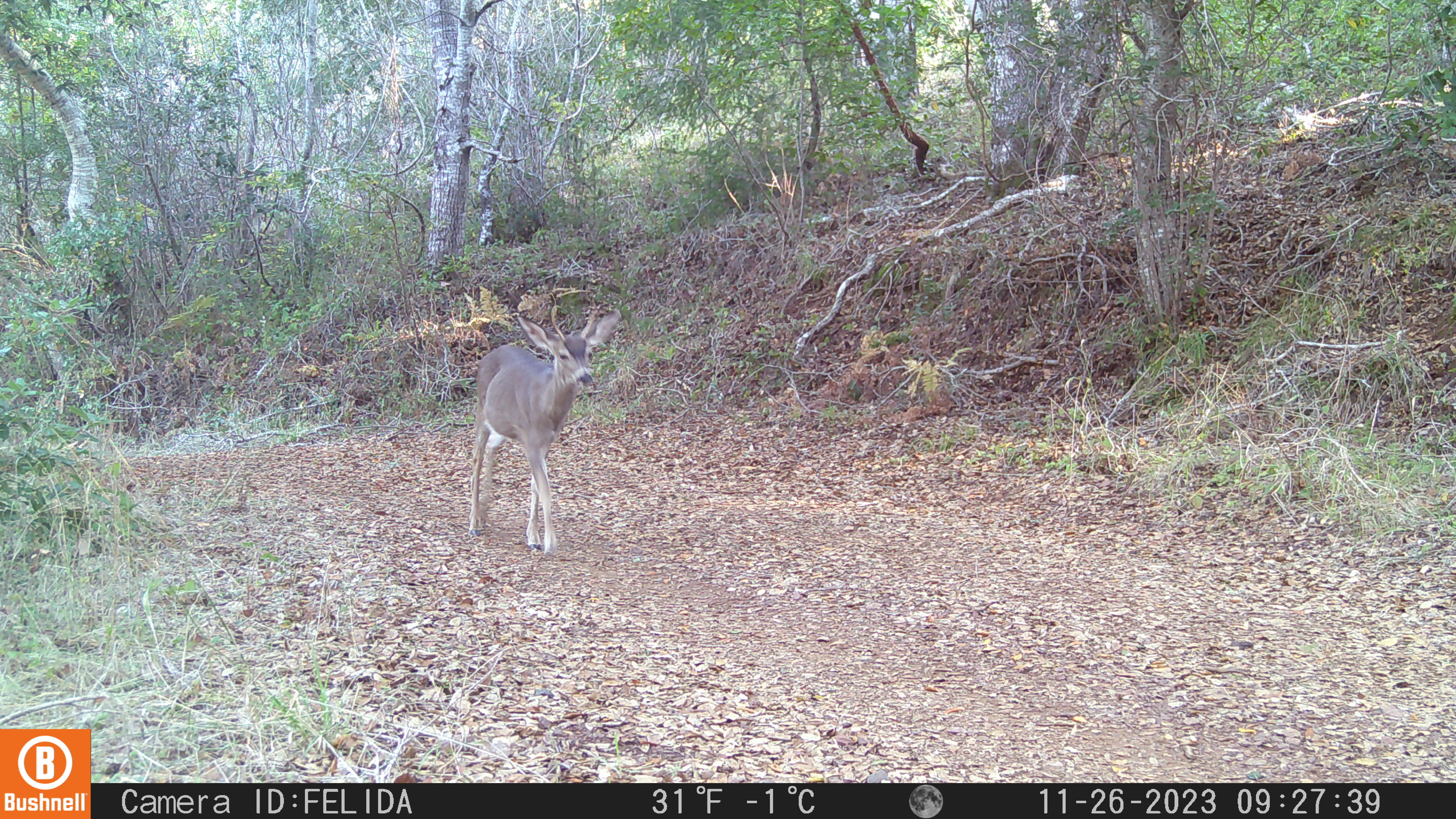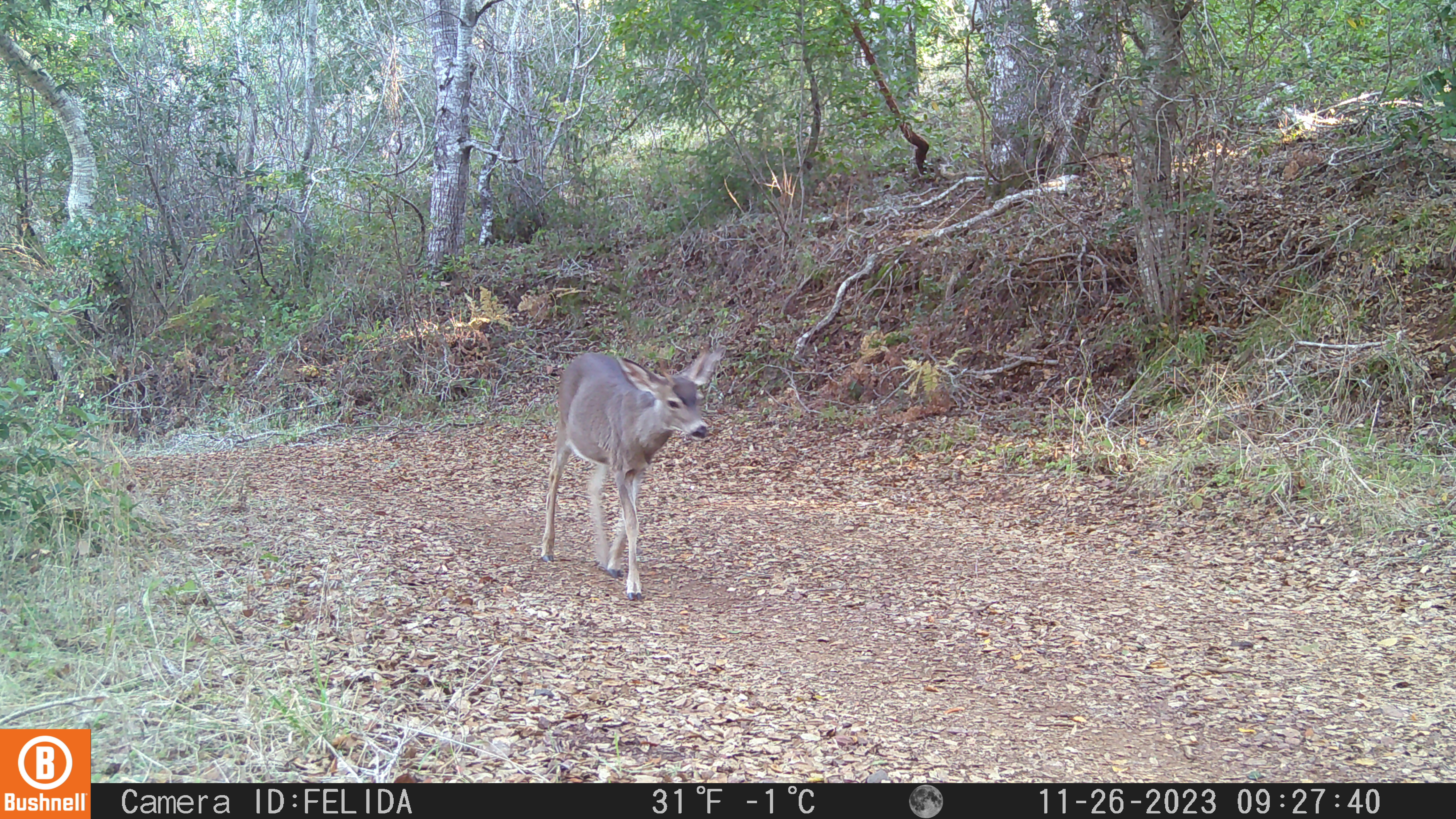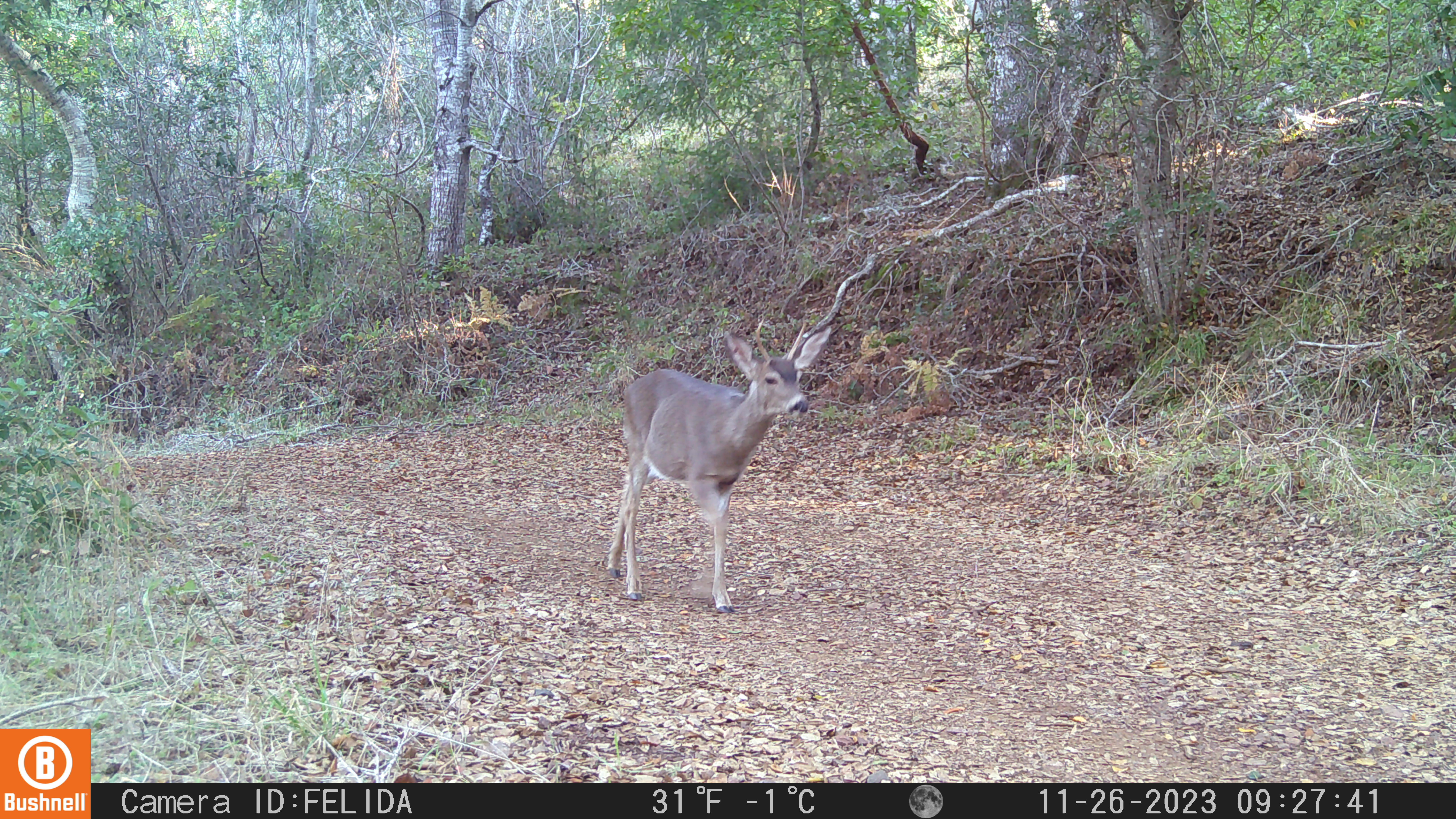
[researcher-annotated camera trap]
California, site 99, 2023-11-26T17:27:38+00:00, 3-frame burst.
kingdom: Animalia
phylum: Chordata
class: Mammalia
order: Artiodactyla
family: Cervidae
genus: Odocoileus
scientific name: Odocoileus hemionus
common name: mule deer